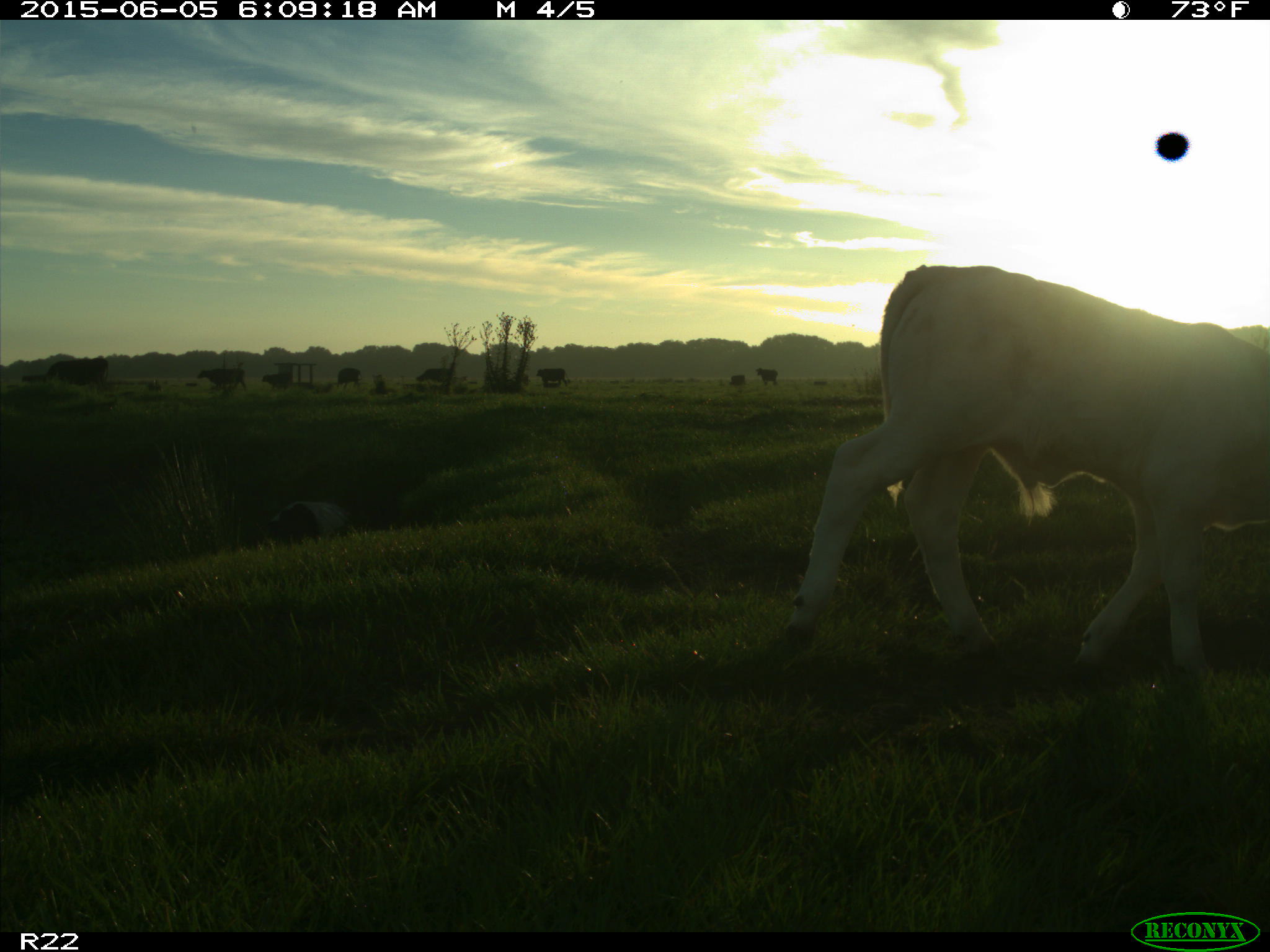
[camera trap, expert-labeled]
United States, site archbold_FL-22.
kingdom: Animalia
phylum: Chordata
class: Mammalia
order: Cingulata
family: Dasypodidae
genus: Dasypus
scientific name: Dasypus novemcinctus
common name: nine-banded armadillo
Dasypus novemcinctus (nine-banded armadillo).